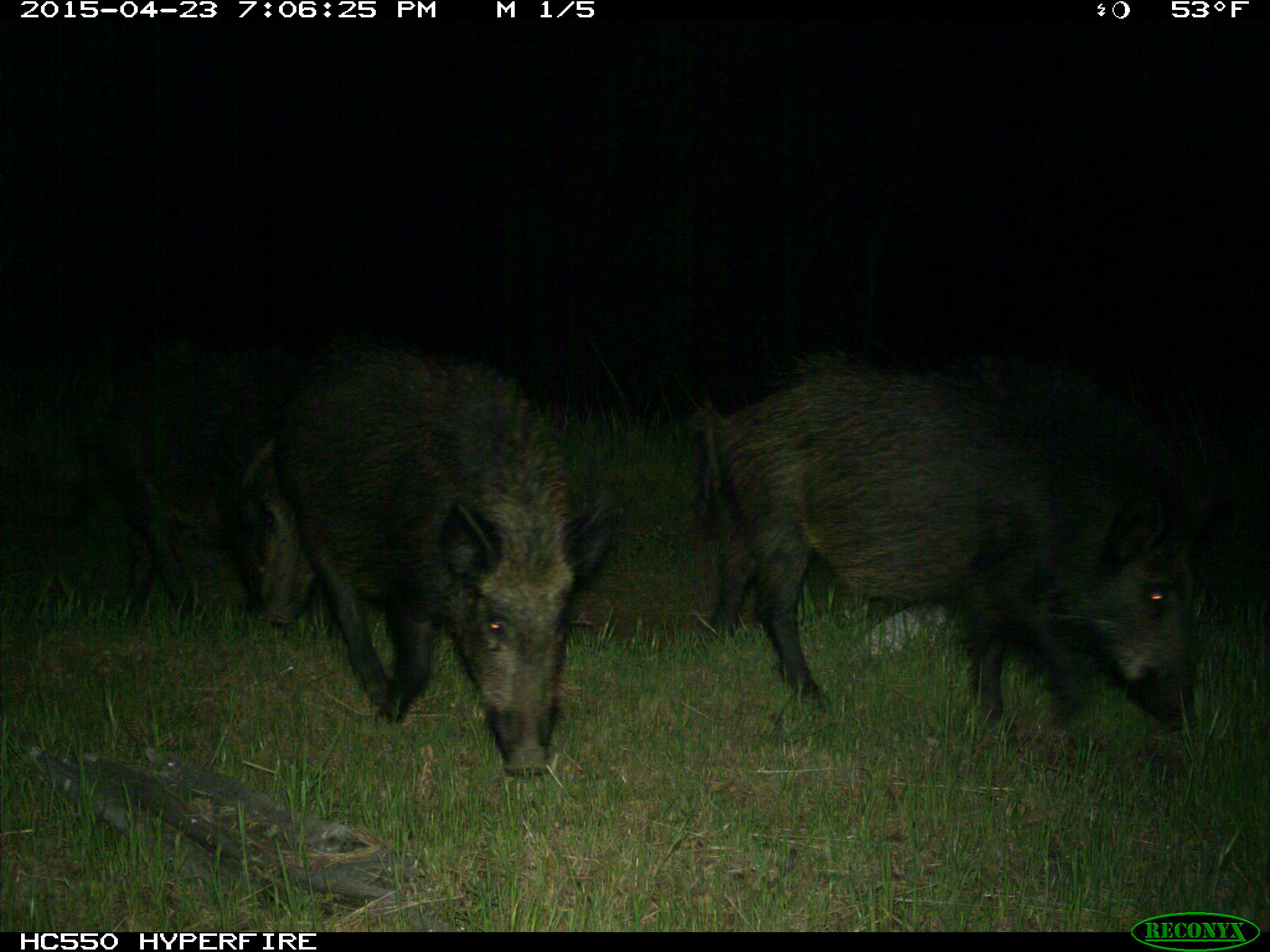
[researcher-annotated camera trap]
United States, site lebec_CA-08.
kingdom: Animalia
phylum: Chordata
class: Mammalia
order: Artiodactyla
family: Suidae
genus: Sus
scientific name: Sus scrofa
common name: wild boar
Sus scrofa (wild boar).